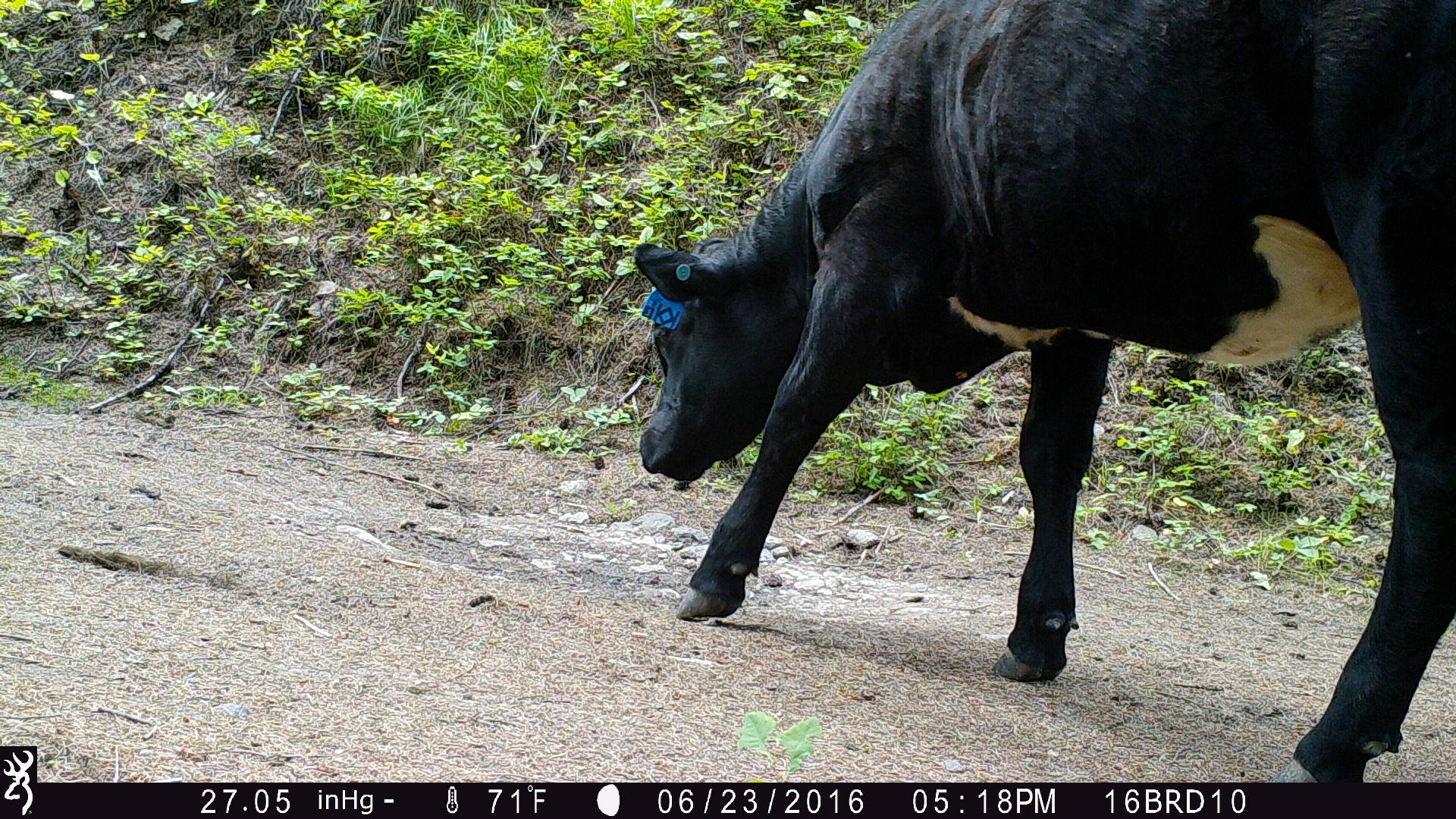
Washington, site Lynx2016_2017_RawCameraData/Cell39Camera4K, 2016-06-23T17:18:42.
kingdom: Animalia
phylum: Chordata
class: Mammalia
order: Artiodactyla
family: Bovidae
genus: Bos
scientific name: Bos taurus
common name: domestic cattle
Domestic cattle (Bos taurus). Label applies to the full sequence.